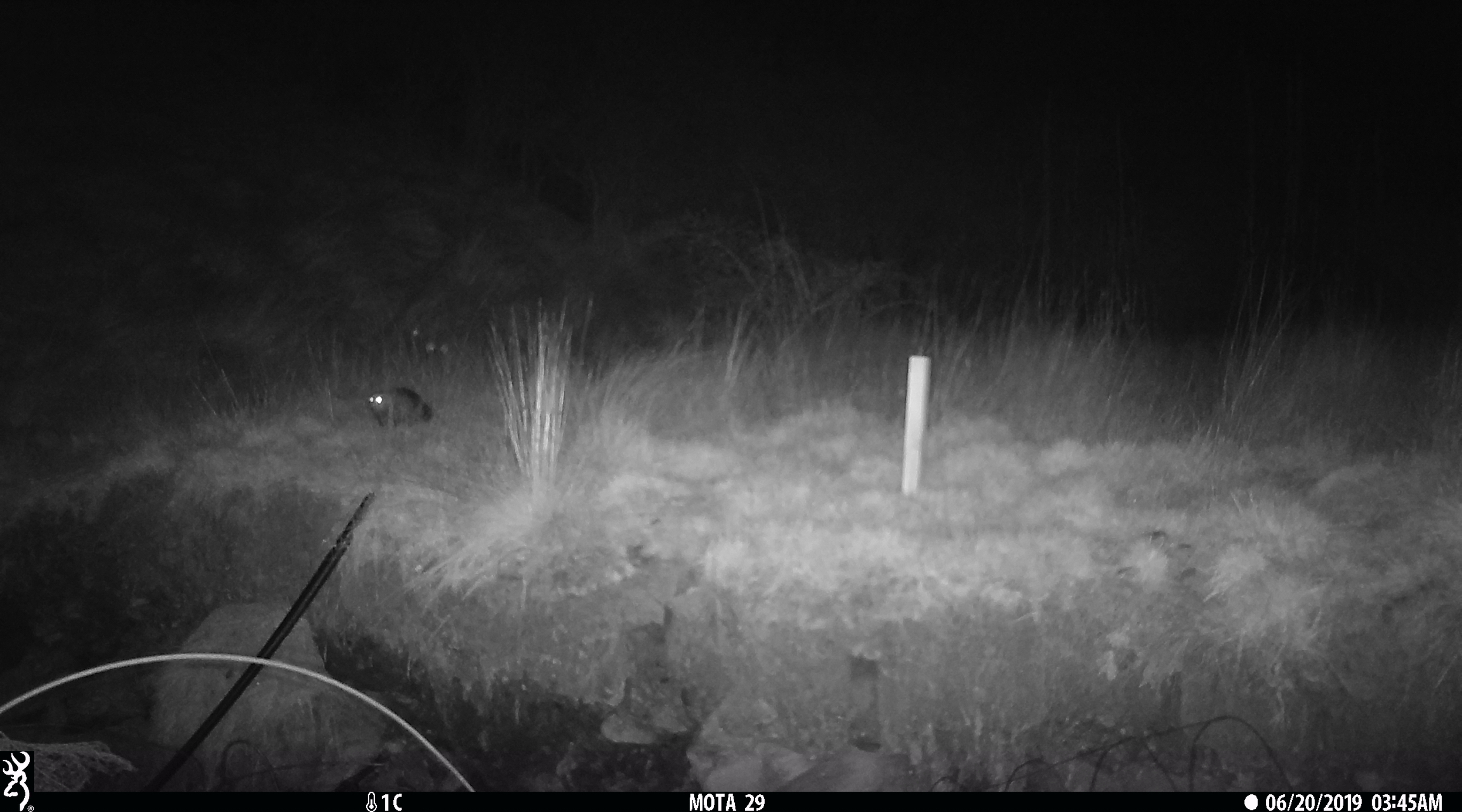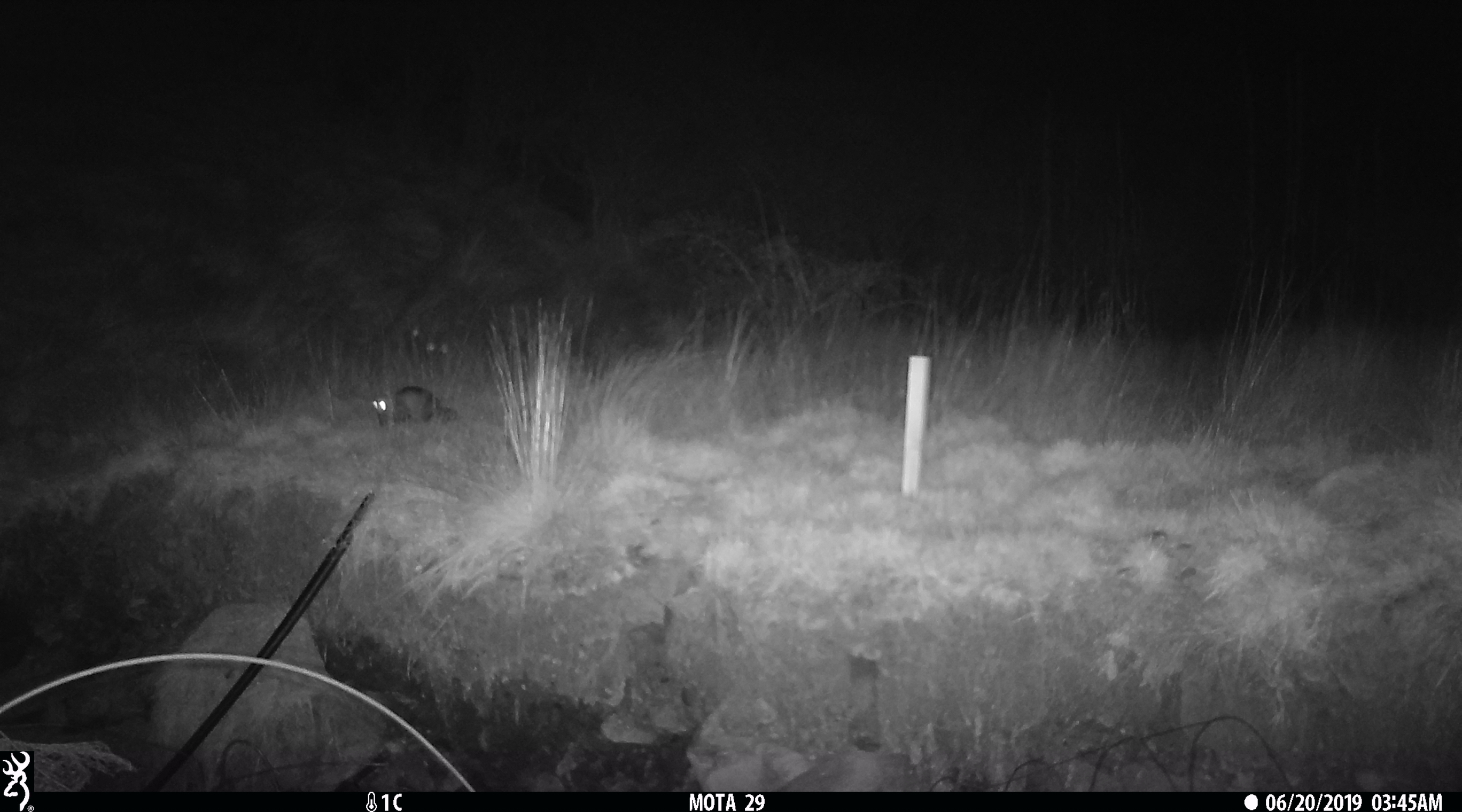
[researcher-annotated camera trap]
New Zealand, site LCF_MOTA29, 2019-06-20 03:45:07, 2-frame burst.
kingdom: Animalia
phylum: Chordata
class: Mammalia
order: Carnivora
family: Mustelidae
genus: Mustela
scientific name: Mustela furo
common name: ferret